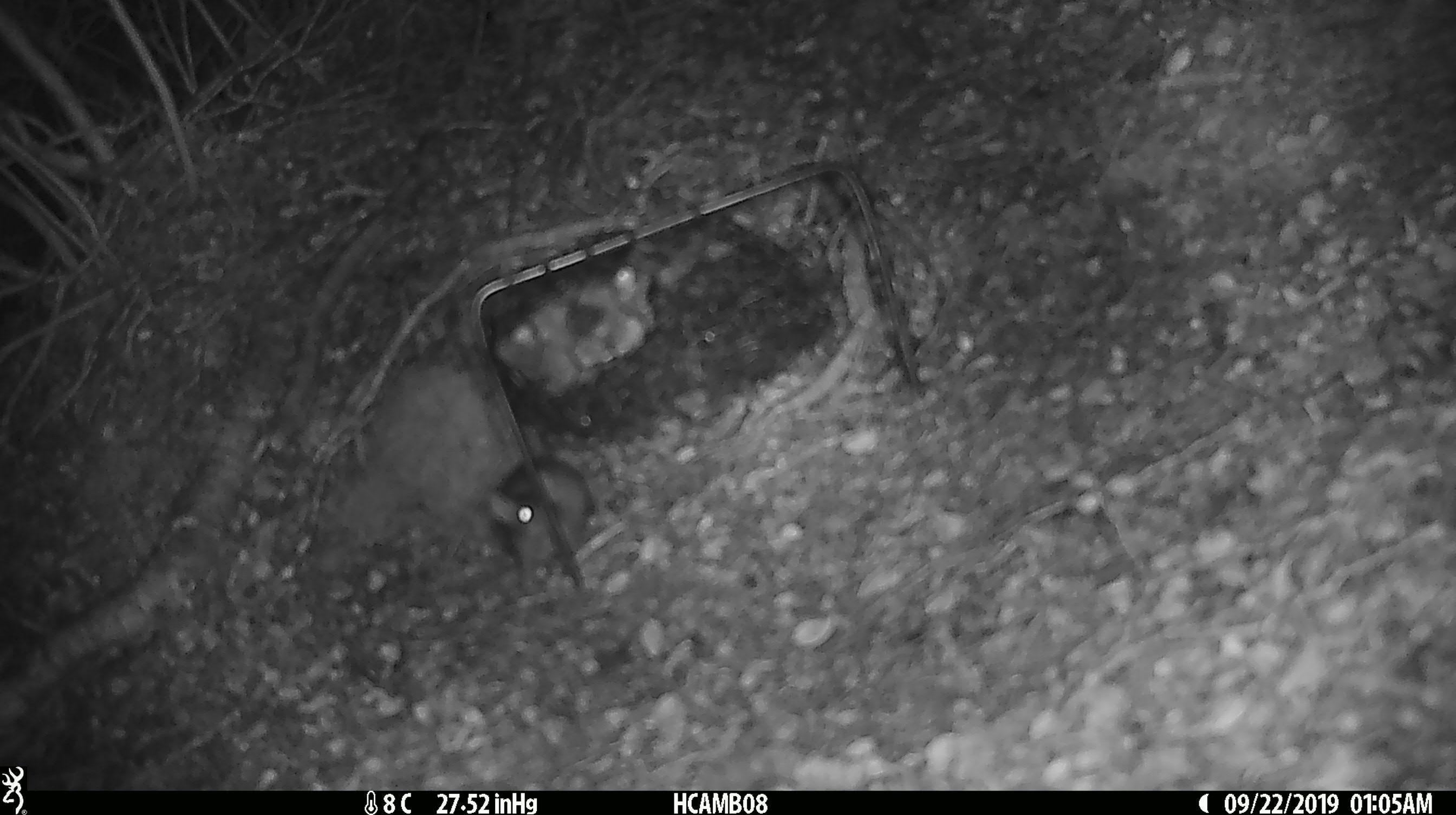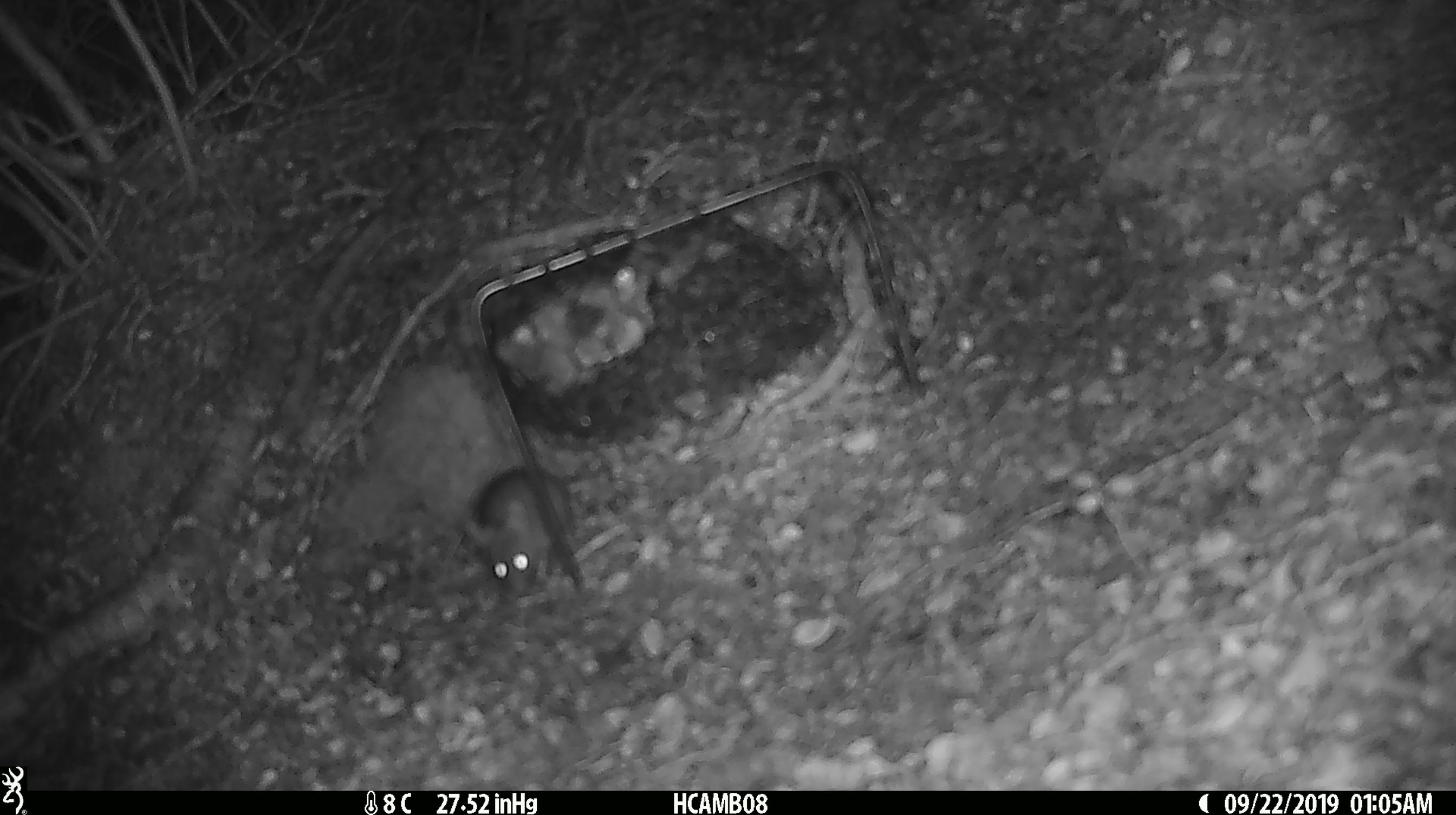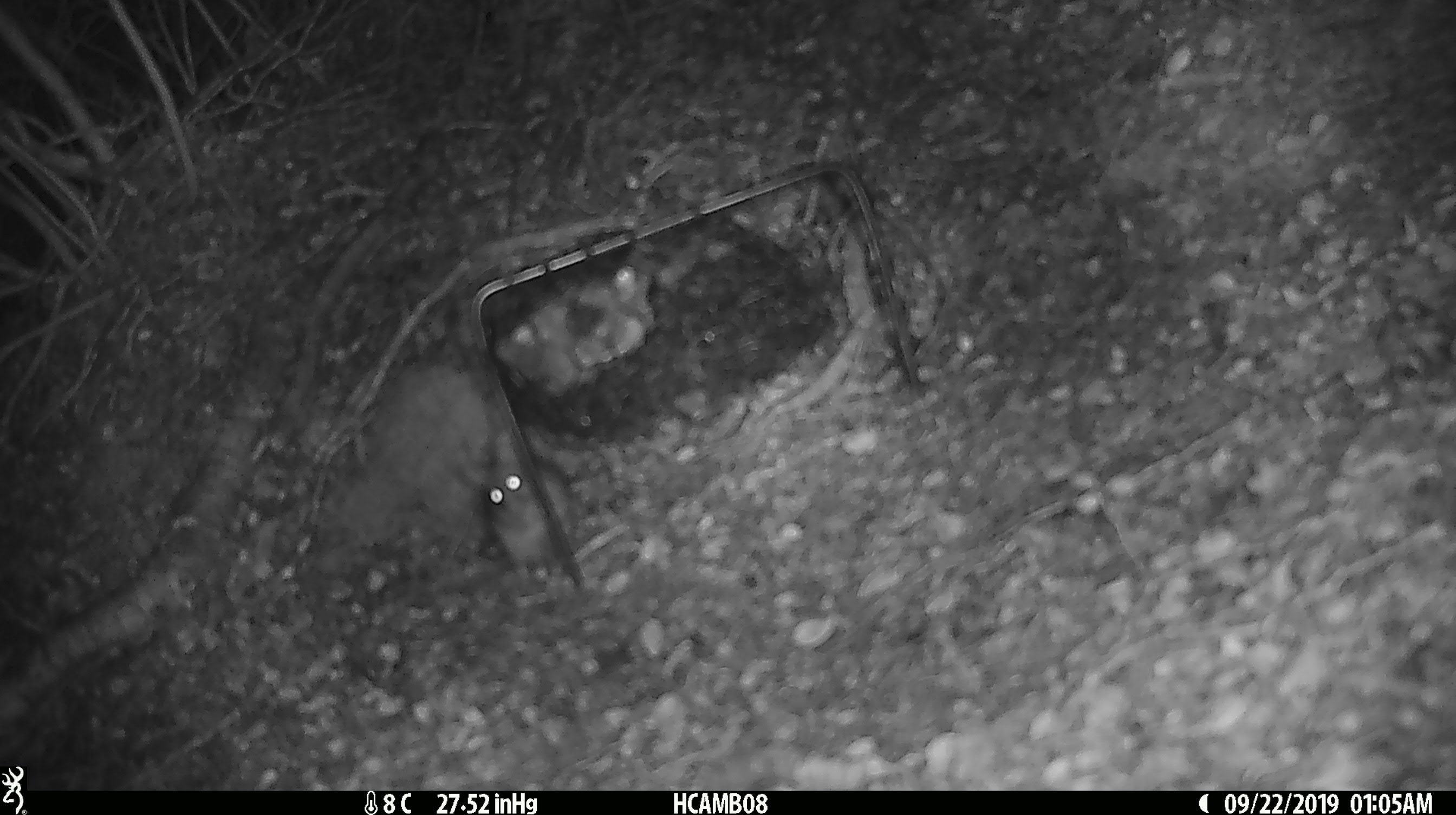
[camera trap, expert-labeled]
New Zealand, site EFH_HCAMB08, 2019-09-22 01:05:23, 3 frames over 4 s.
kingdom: Animalia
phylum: Chordata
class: Mammalia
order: Rodentia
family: Muridae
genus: Mus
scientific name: Mus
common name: mouse